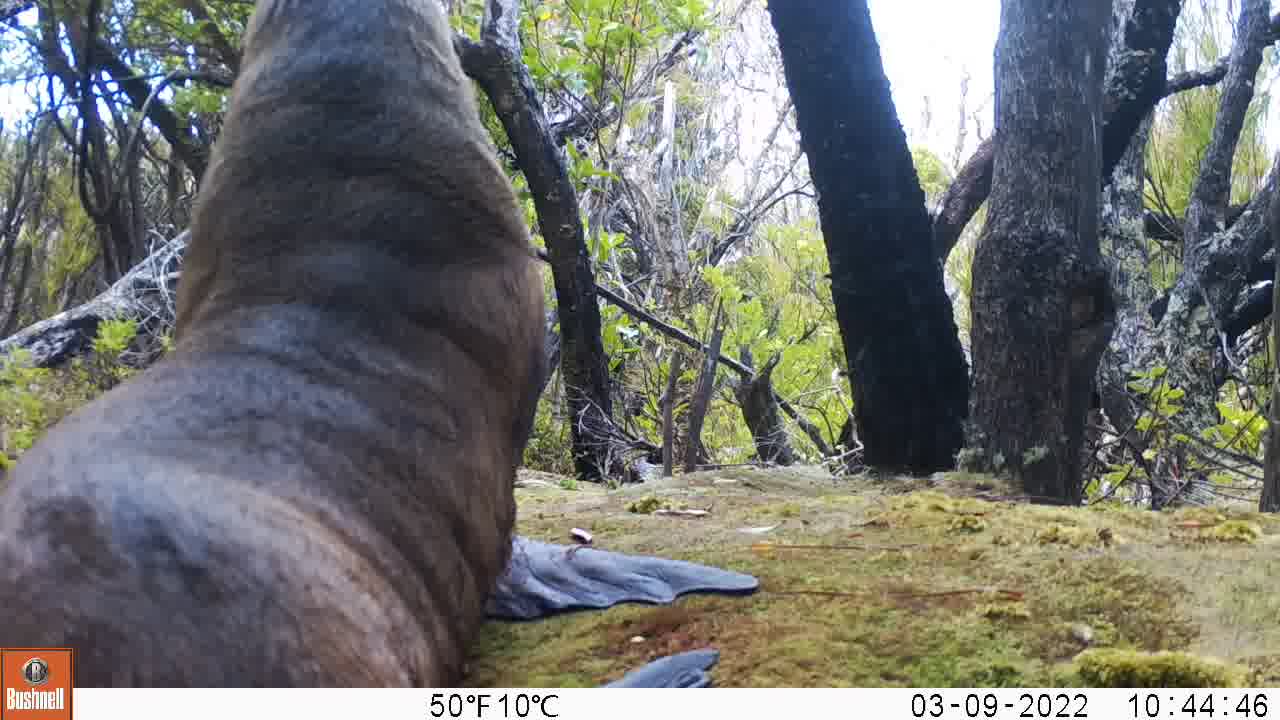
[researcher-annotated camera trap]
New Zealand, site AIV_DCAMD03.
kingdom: Animalia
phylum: Chordata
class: Mammalia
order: Carnivora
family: Otariidae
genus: Phocarctos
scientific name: Phocarctos hookeri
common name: new zealand sea lion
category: sealion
Sealion (new zealand sea lion) (Phocarctos hookeri).